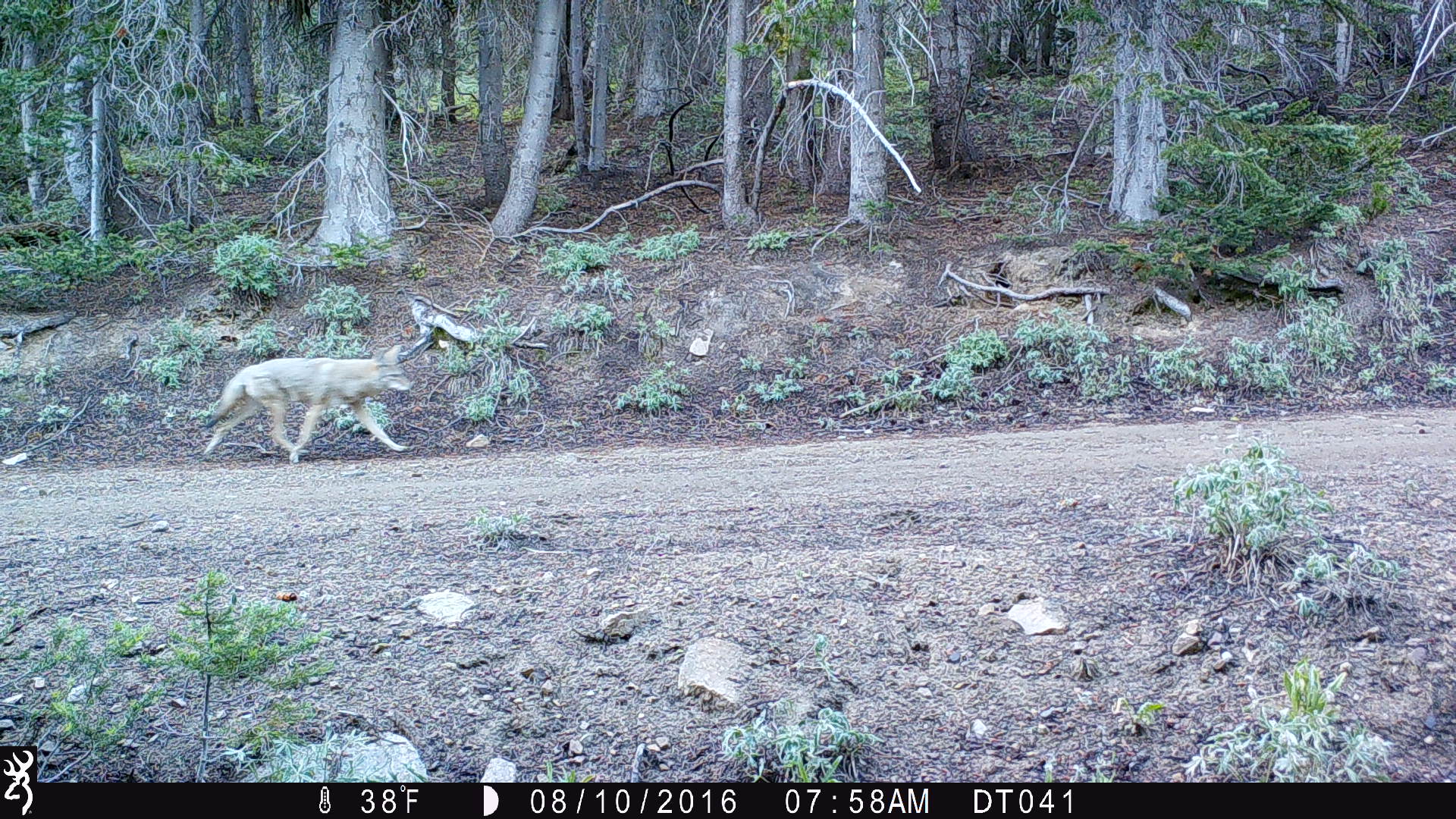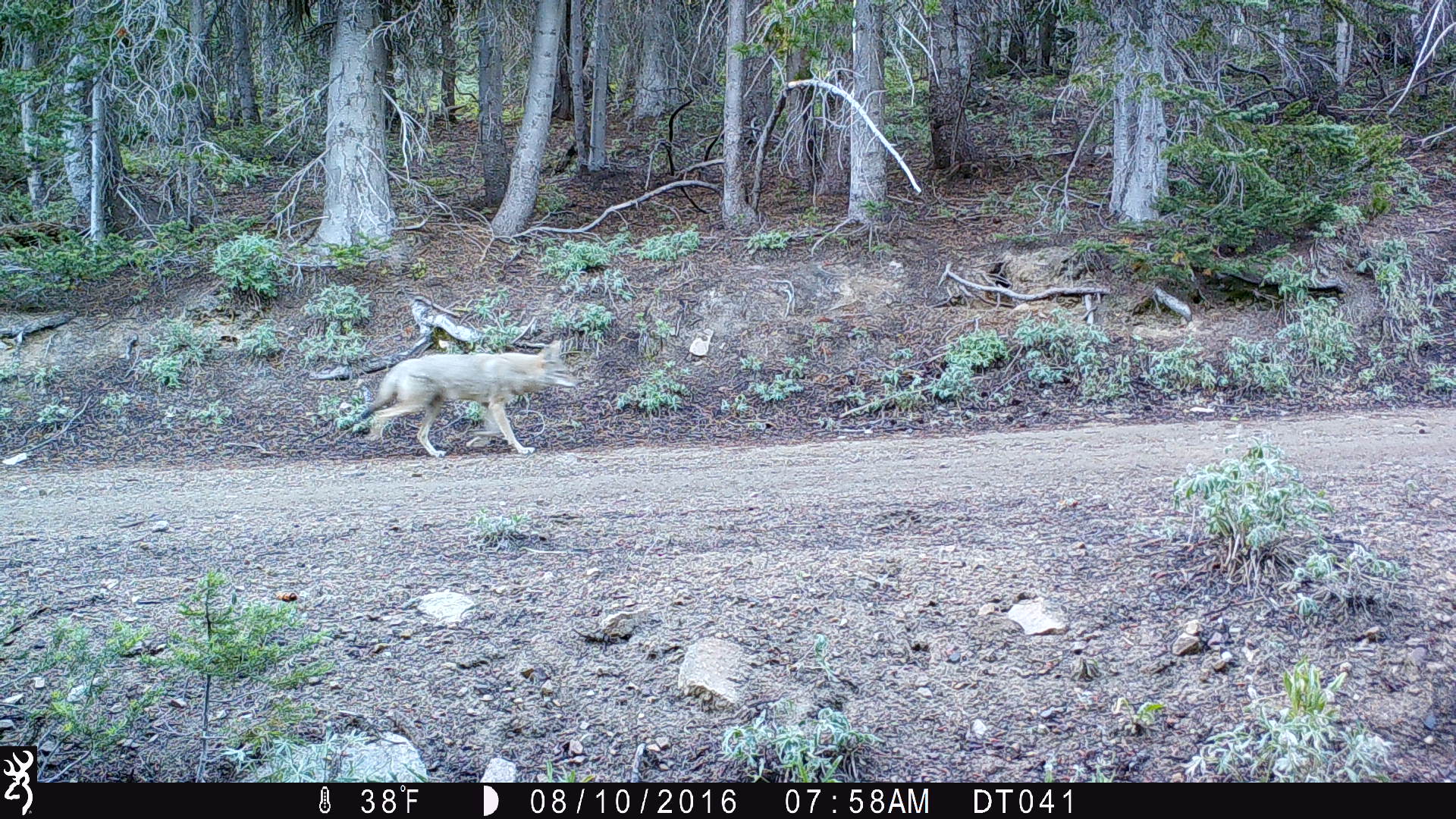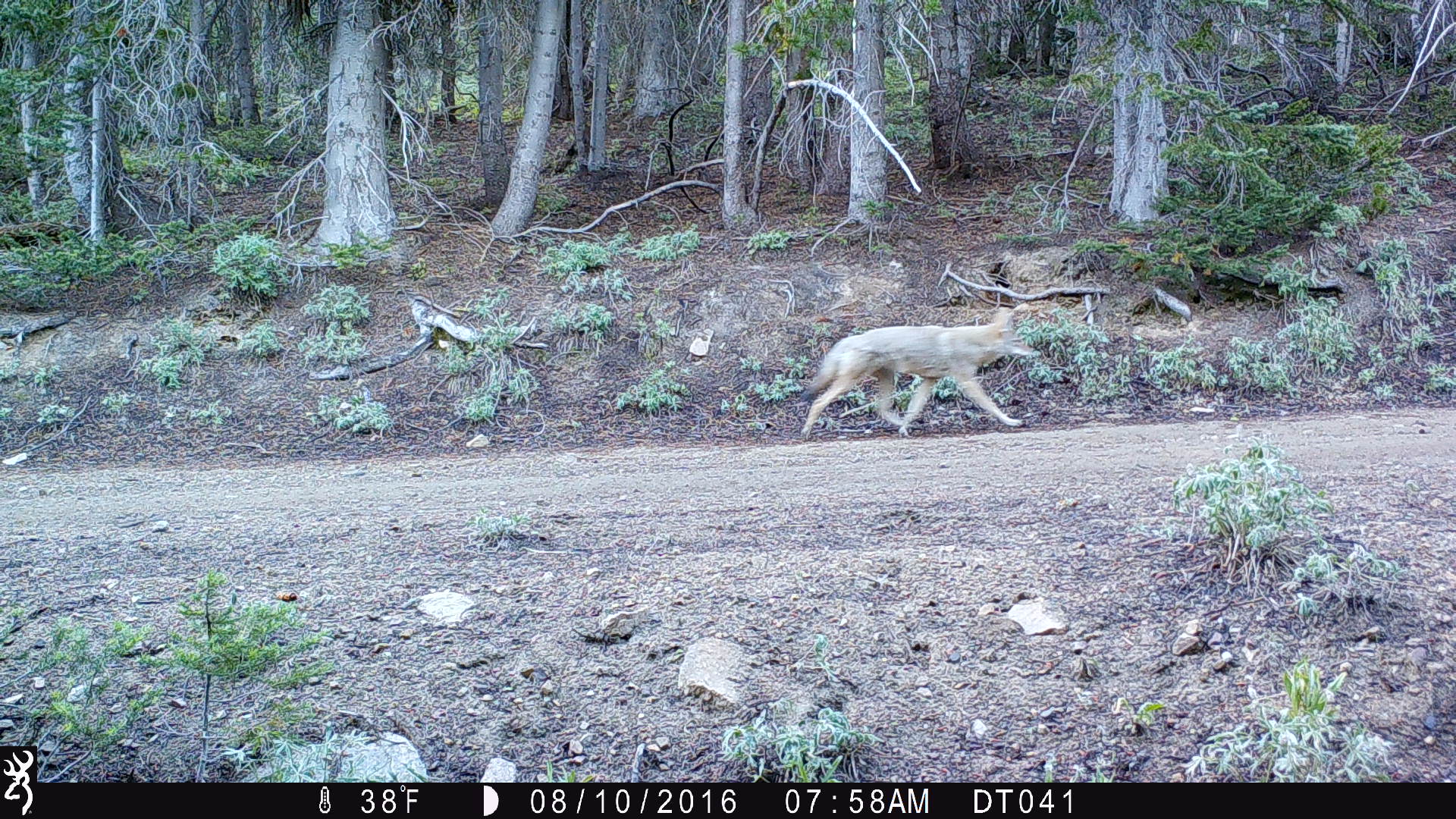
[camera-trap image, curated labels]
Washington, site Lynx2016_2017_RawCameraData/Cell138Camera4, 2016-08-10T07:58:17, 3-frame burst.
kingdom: Animalia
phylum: Chordata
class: Mammalia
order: Carnivora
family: Canidae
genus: Canis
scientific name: Canis latrans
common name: coyote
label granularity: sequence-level